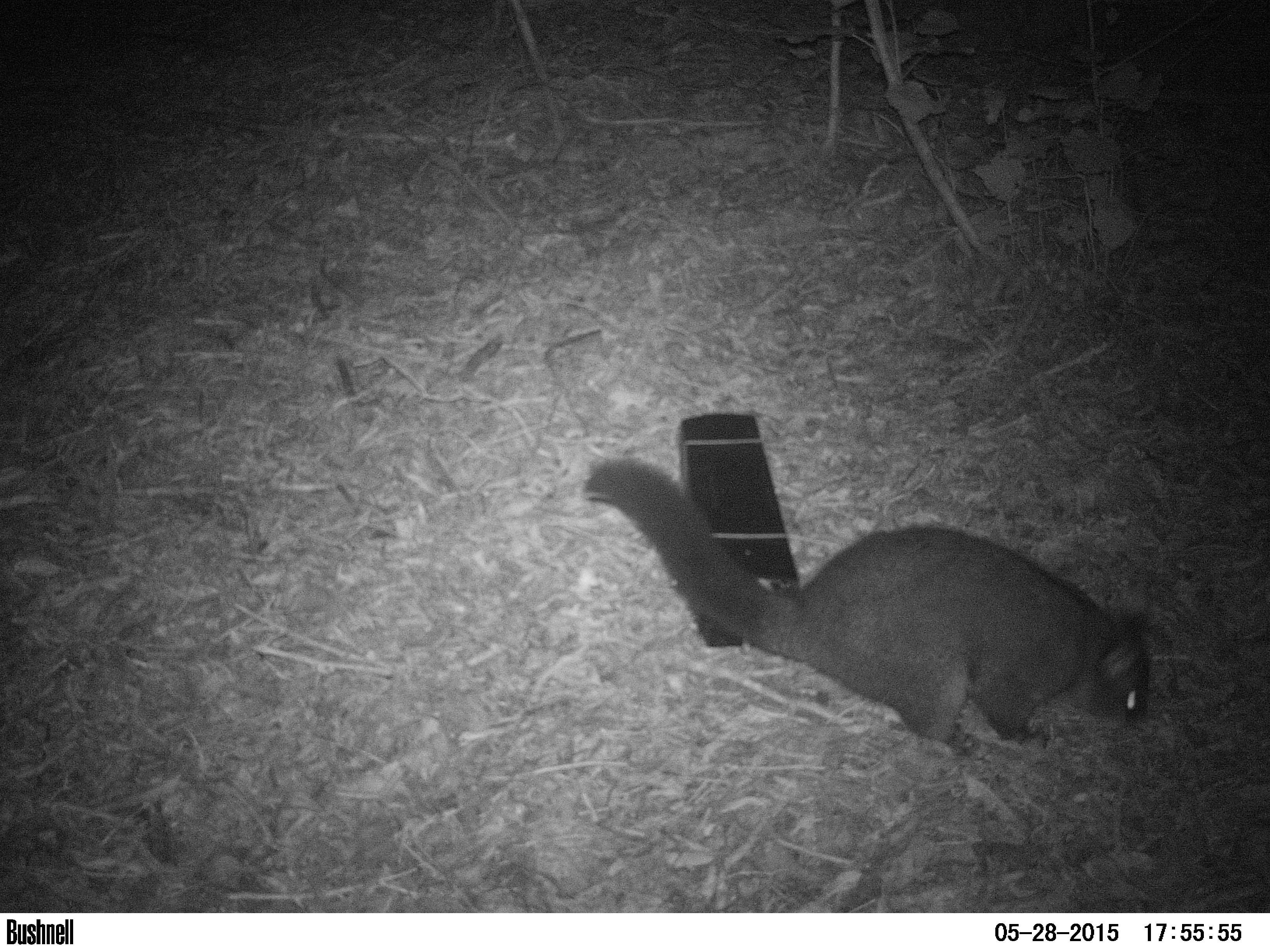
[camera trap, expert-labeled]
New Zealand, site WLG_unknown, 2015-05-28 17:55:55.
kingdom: Animalia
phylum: Chordata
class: Mammalia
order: Diprotodontia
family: Phalangeridae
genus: Trichosurus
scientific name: Trichosurus vulpecula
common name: common brushtail possum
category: possum